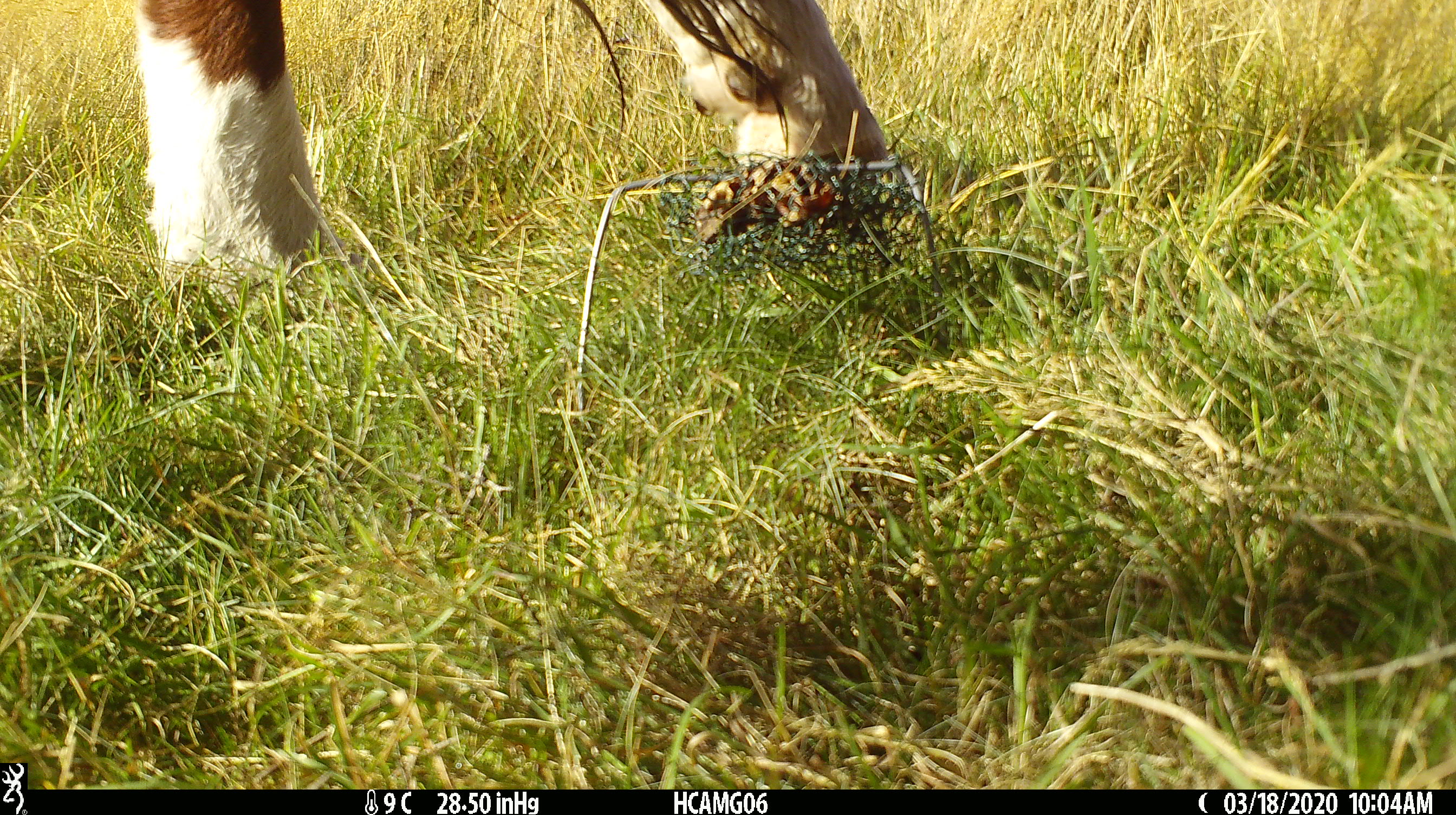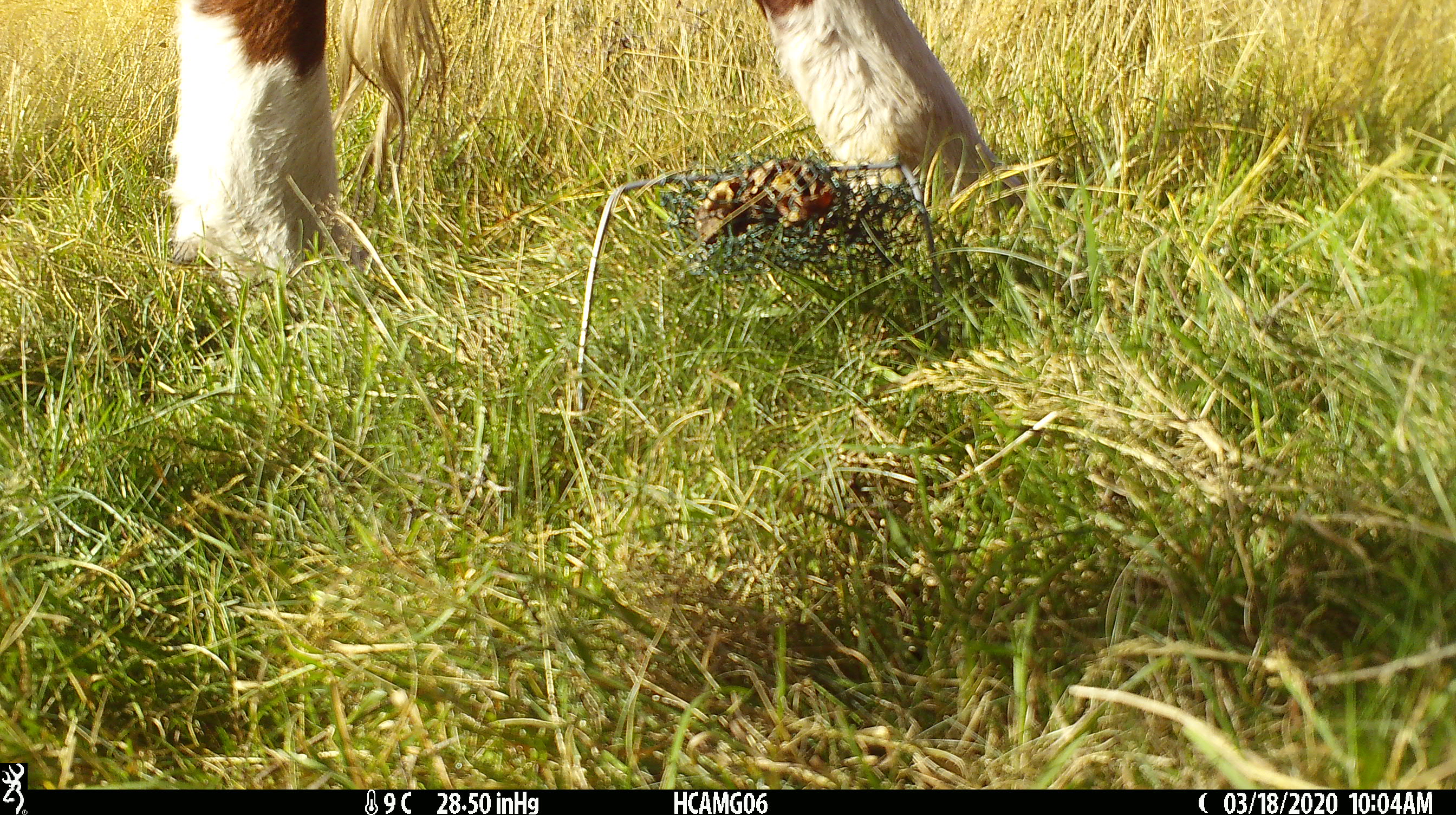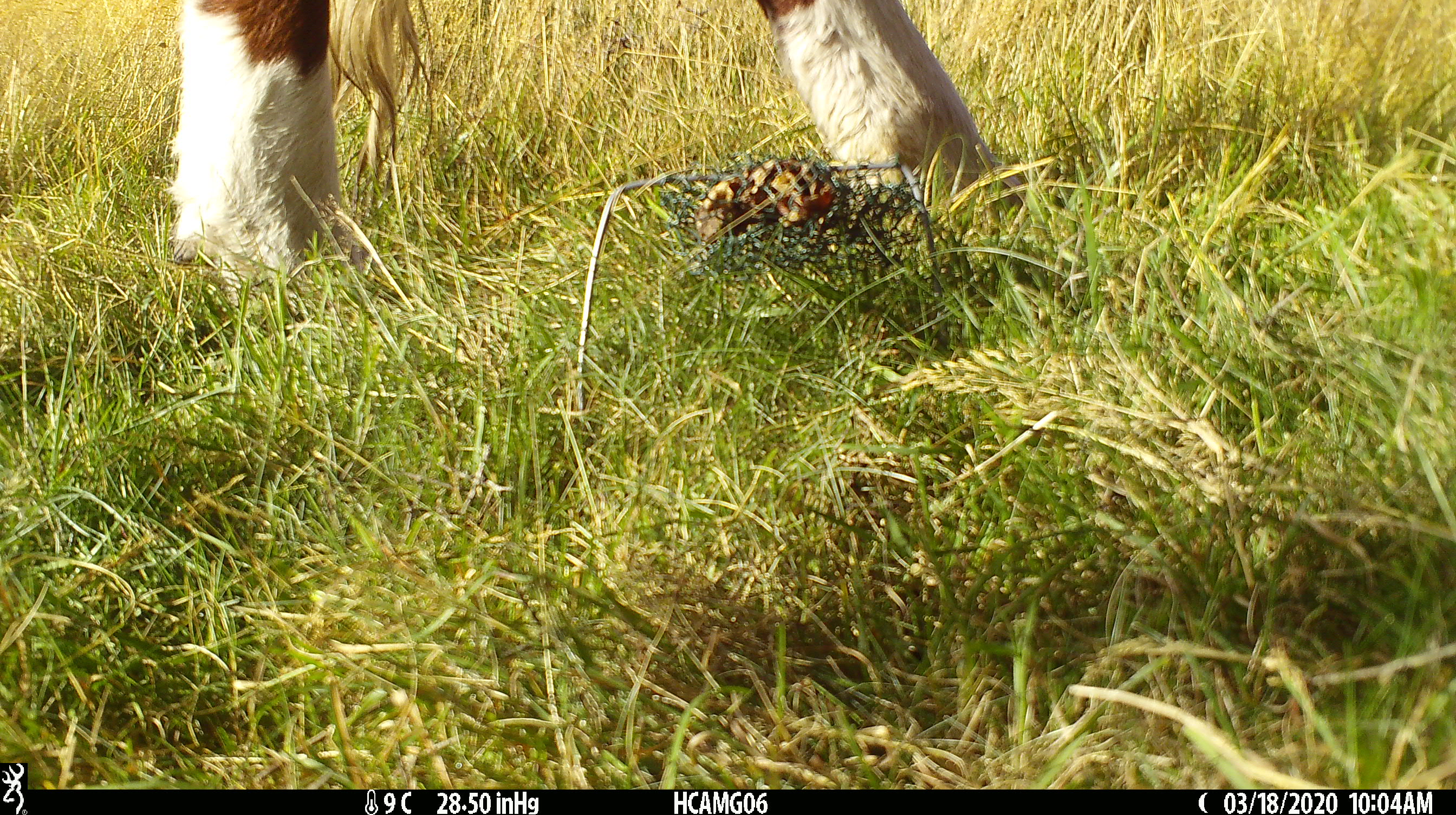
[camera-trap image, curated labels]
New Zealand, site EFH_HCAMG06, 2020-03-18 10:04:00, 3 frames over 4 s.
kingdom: Animalia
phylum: Chordata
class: Mammalia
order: Artiodactyla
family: Bovidae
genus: Bos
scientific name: Bos taurus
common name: domestic cow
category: cow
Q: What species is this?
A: Cow (domestic cow) (Bos taurus).